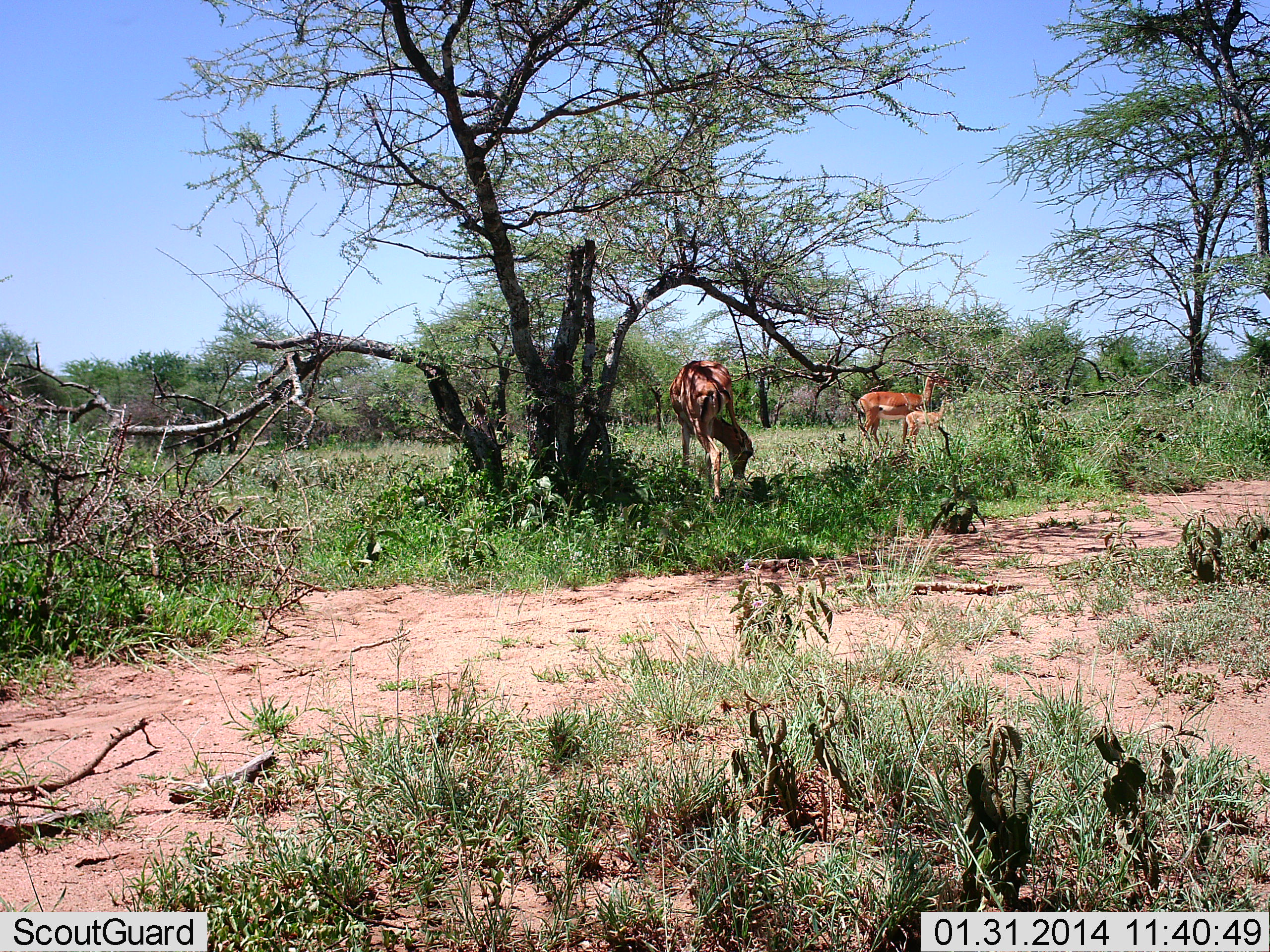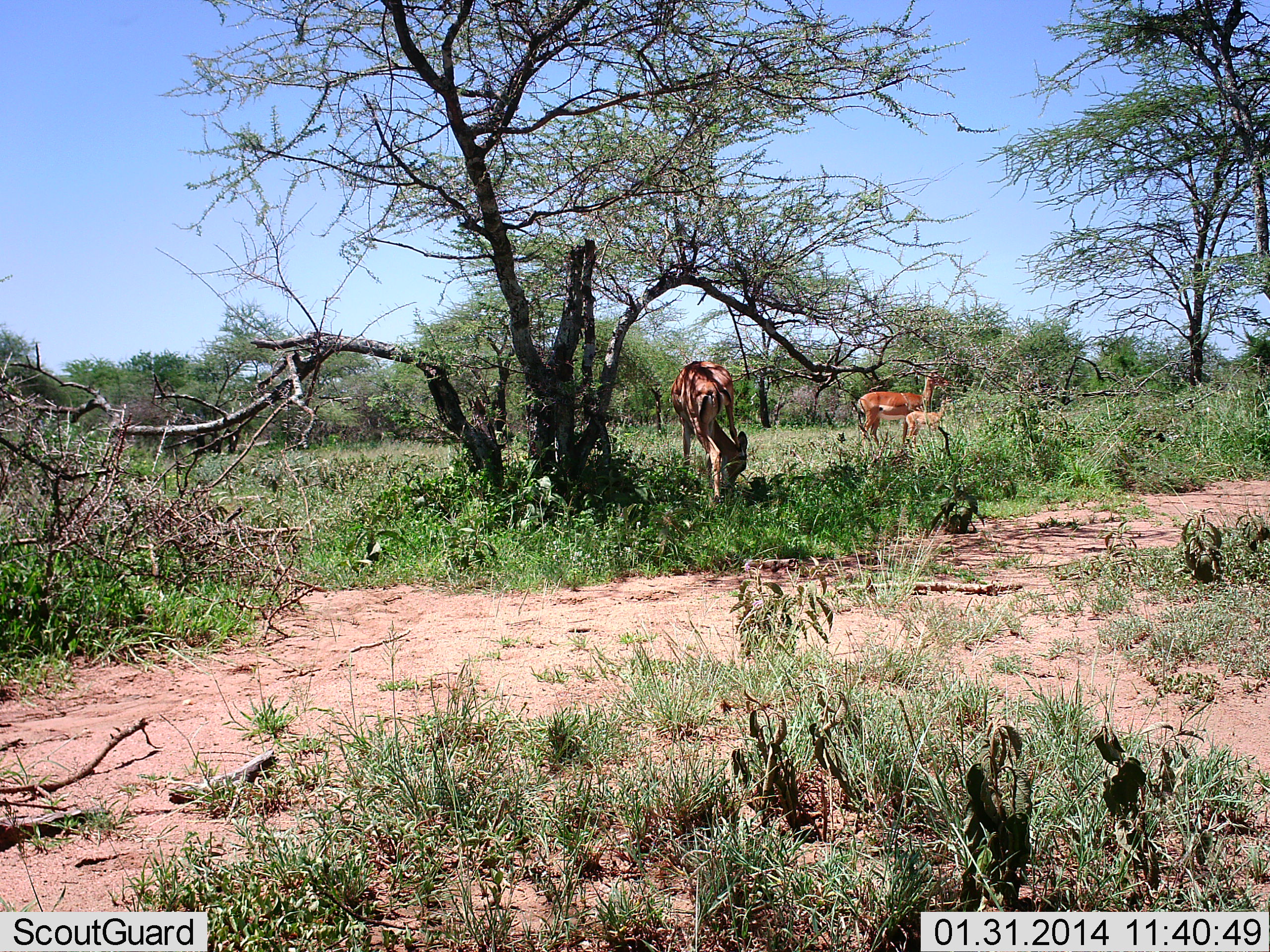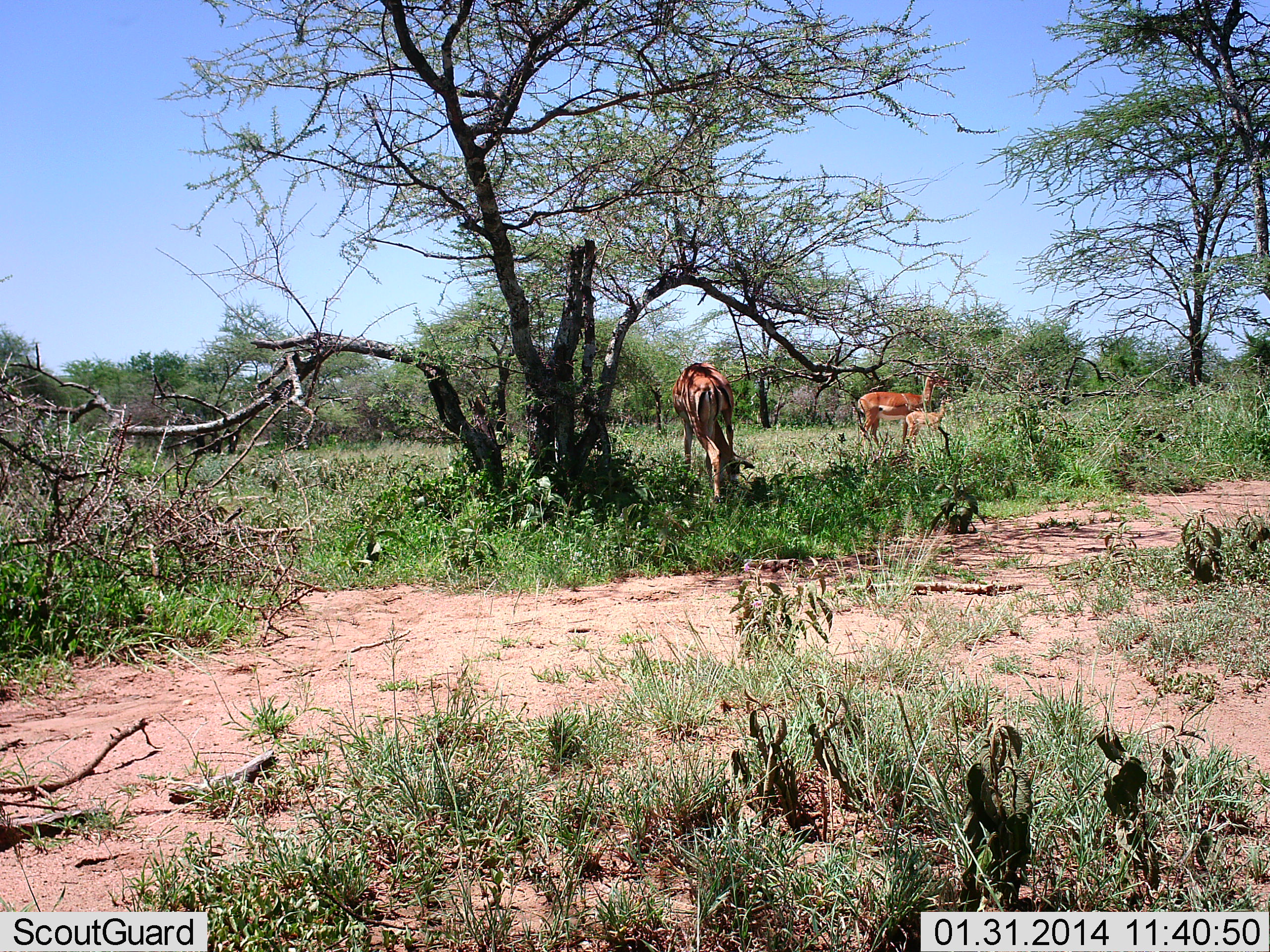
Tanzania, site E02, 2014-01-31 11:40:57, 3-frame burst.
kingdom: Animalia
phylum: Chordata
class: Mammalia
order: Artiodactyla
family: Bovidae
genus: Aepyceros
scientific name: Aepyceros melampus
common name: impala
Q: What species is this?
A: Impala (Aepyceros melampus).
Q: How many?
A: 3.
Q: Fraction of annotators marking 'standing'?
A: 80%.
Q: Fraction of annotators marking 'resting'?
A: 20%.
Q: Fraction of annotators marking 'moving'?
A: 10%.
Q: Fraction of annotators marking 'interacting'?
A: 0%.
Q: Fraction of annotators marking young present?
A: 80%.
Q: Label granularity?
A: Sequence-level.